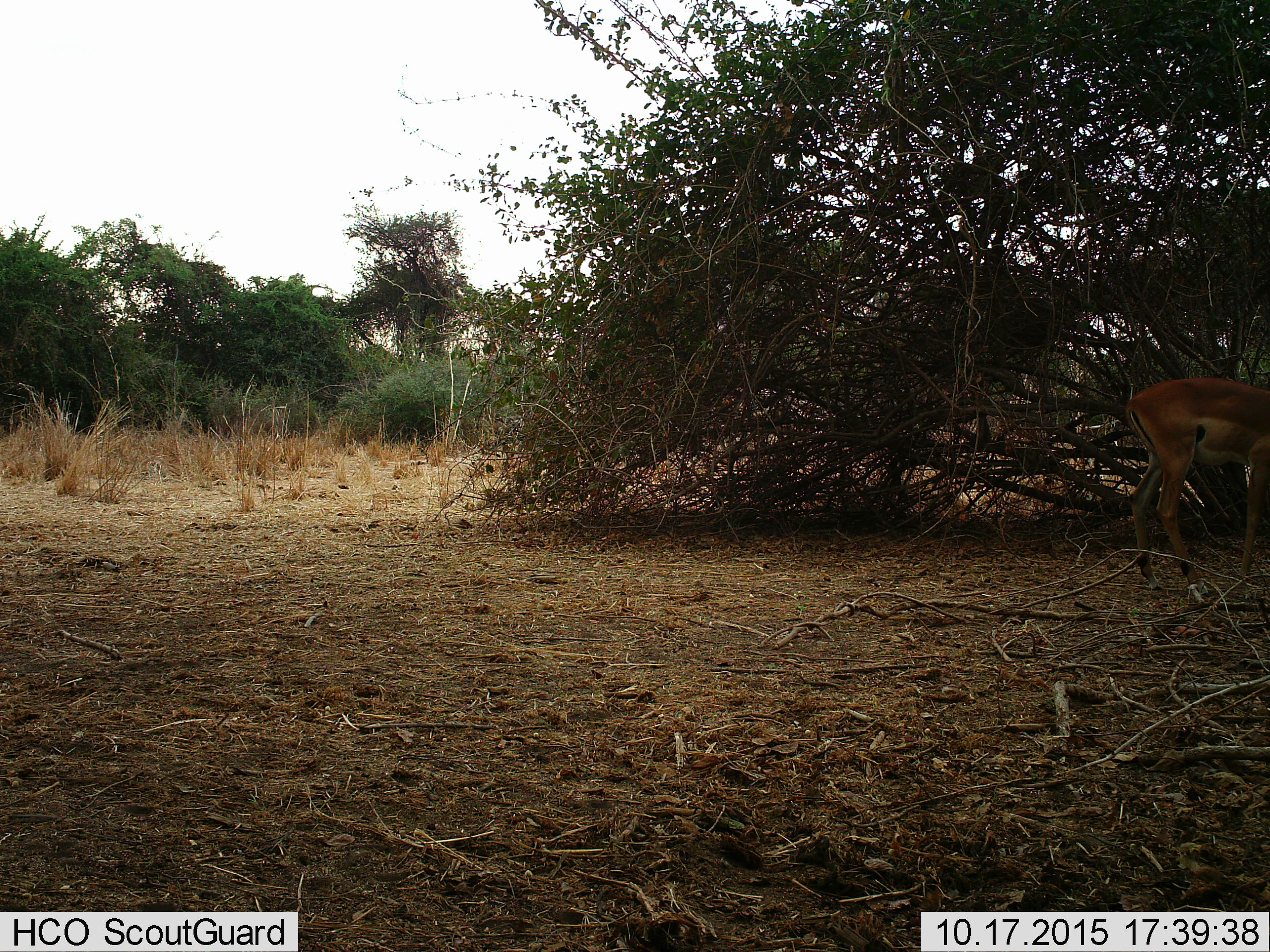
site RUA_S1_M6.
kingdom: Animalia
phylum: Chordata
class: Mammalia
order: Artiodactyla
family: Bovidae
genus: Aepyceros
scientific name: Aepyceros melampus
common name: impala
Impala (Aepyceros melampus), count 1. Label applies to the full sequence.